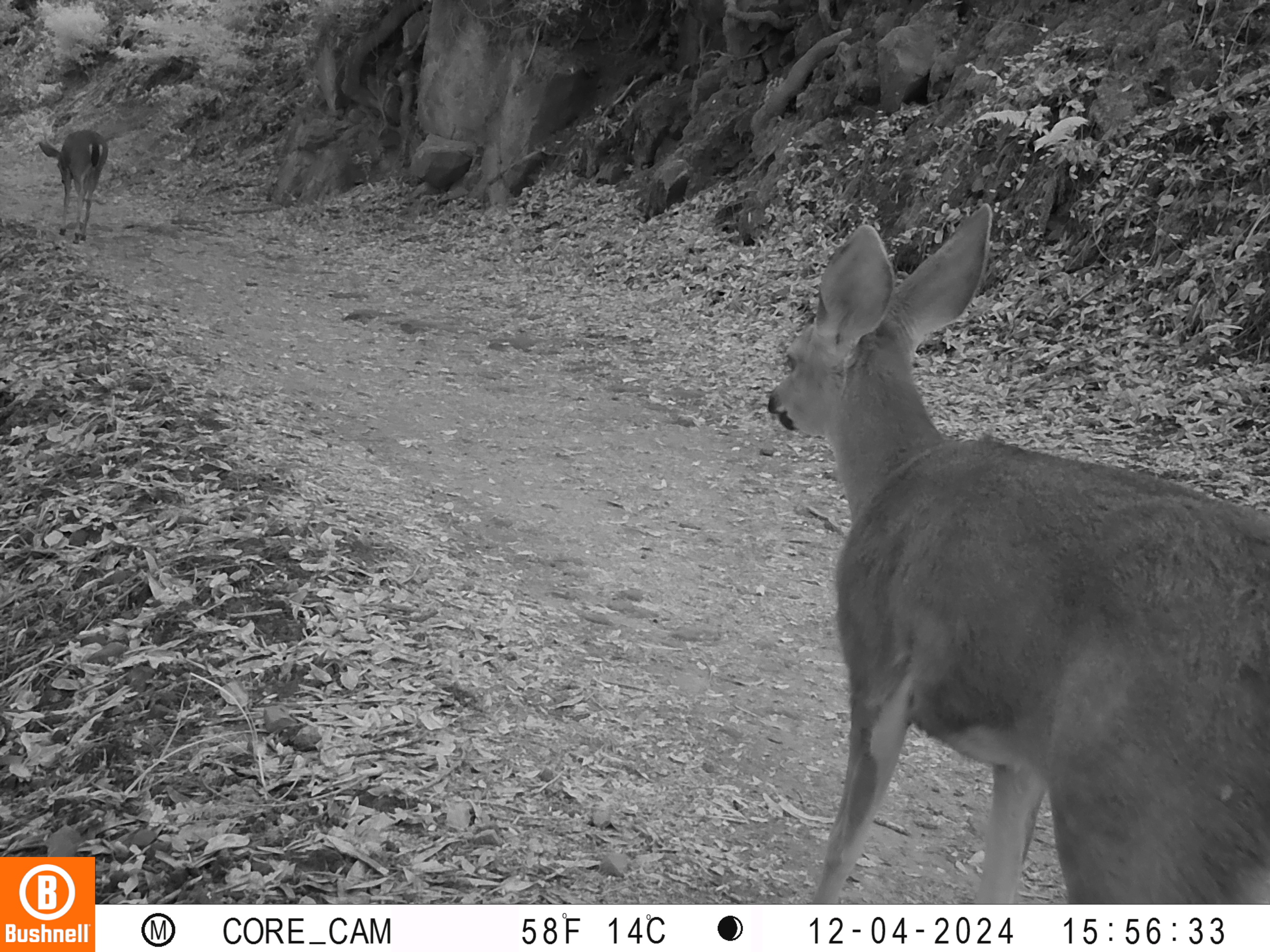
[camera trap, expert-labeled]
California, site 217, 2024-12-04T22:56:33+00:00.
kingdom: Animalia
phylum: Chordata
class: Mammalia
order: Artiodactyla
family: Cervidae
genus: Odocoileus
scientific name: Odocoileus hemionus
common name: mule deer